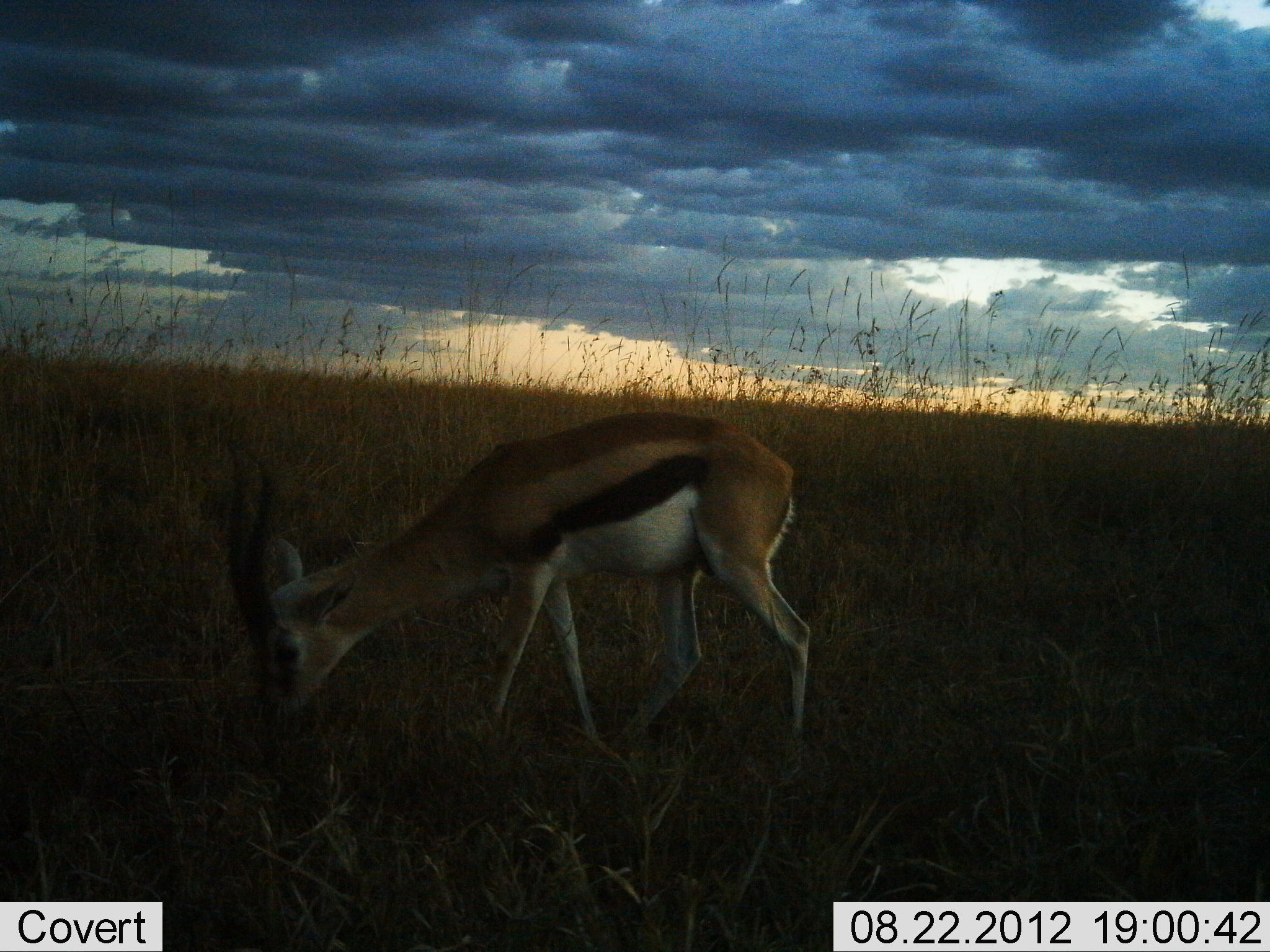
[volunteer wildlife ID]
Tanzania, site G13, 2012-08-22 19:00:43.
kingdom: Animalia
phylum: Chordata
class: Mammalia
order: Artiodactyla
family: Bovidae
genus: Eudorcas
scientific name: Eudorcas thomsonii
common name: thomson's gazelle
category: gazellethomsons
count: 1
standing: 10%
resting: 0%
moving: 0%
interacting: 0%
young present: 10%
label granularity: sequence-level